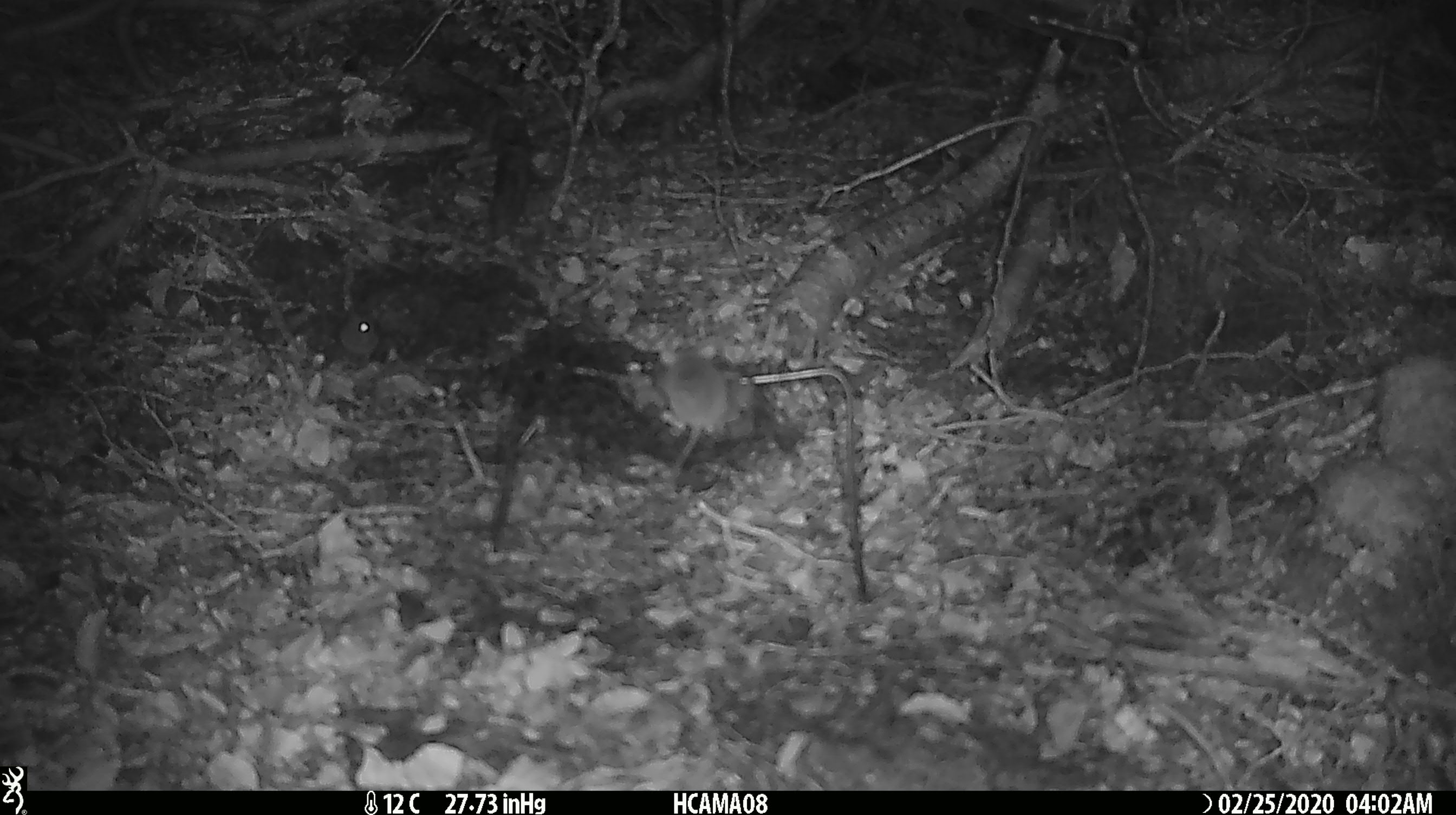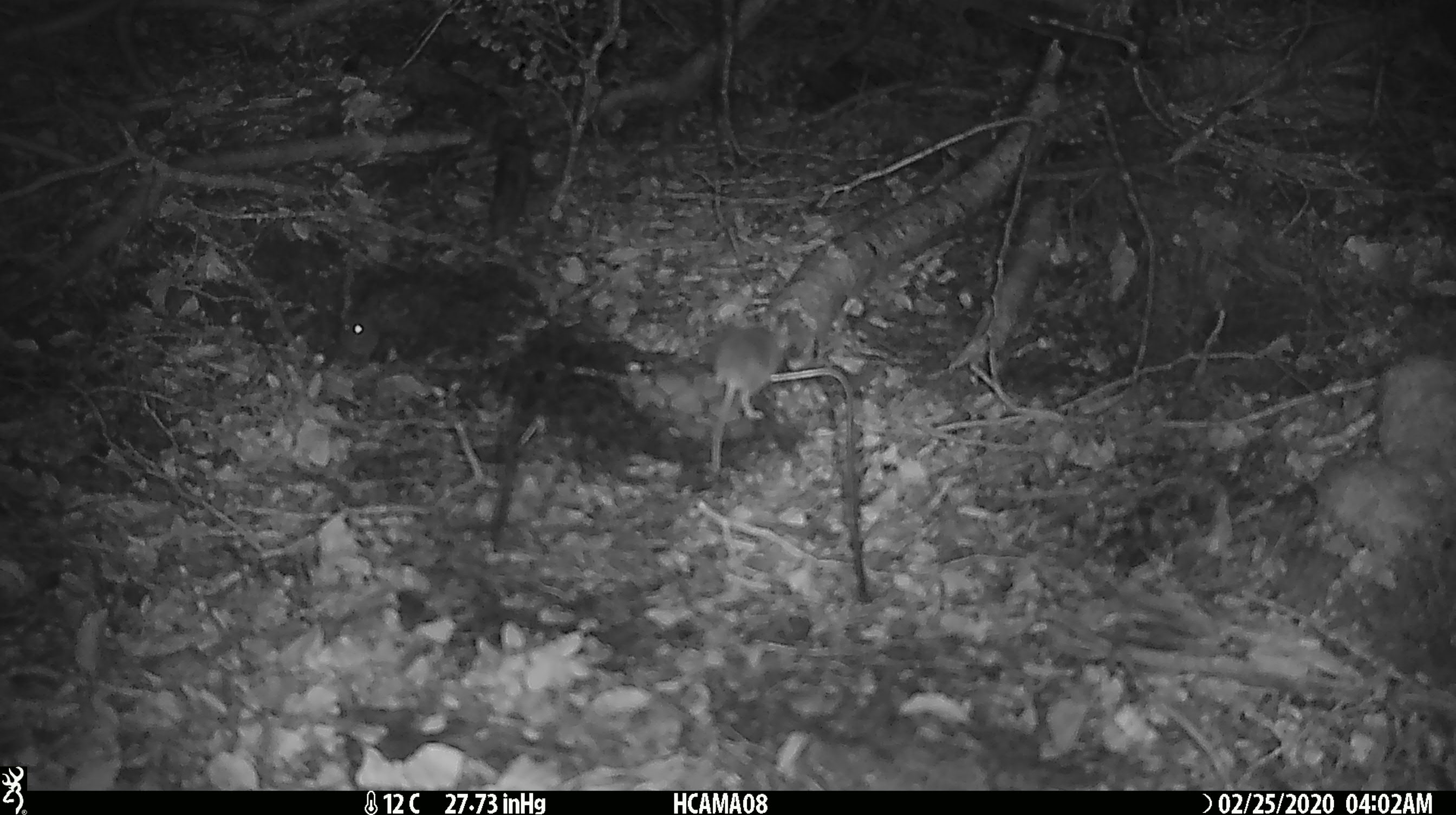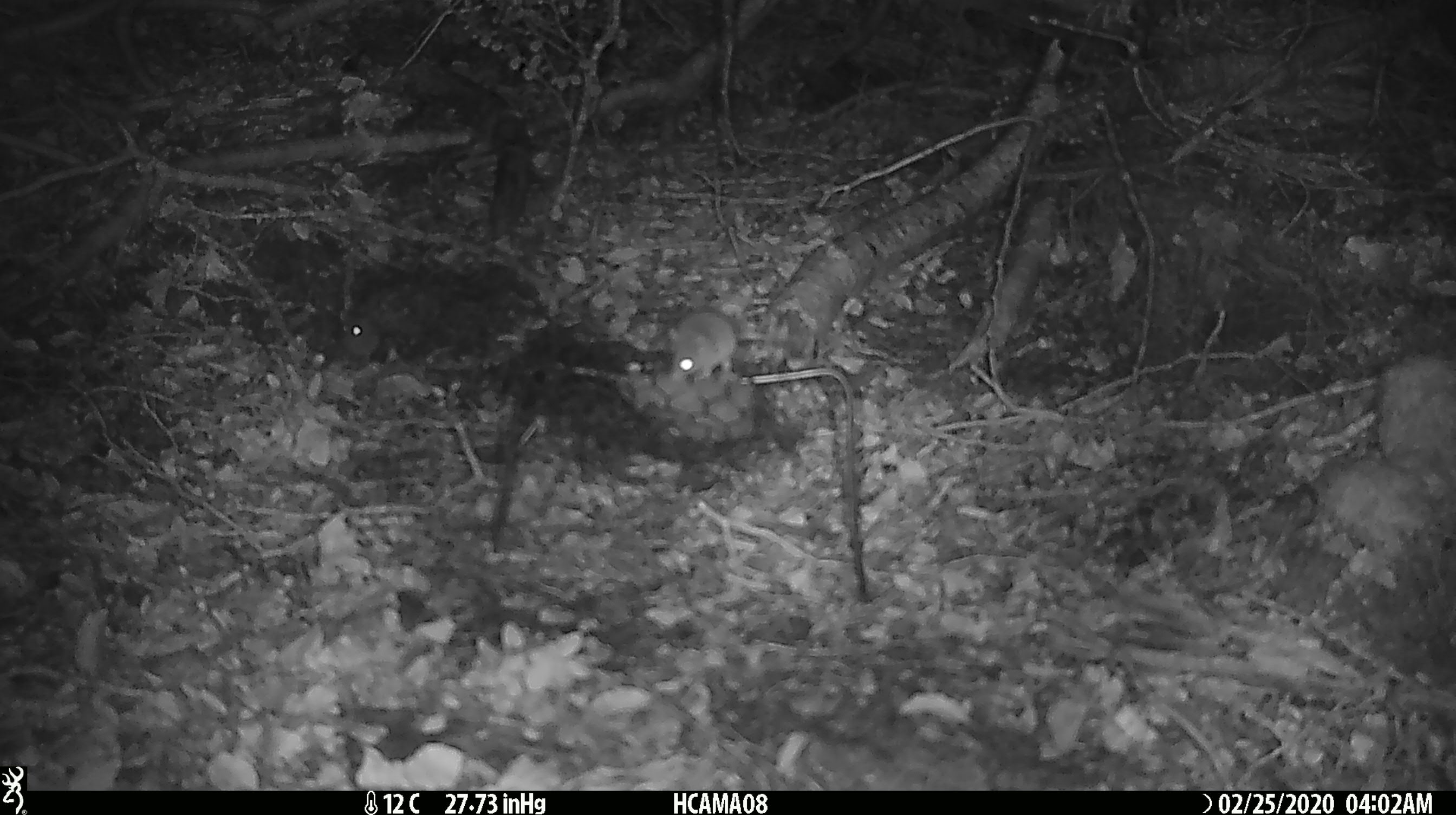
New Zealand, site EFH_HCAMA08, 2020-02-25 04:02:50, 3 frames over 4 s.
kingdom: Animalia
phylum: Chordata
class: Mammalia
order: Rodentia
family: Muridae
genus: Mus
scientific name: Mus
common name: mouse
Mouse (Mus).